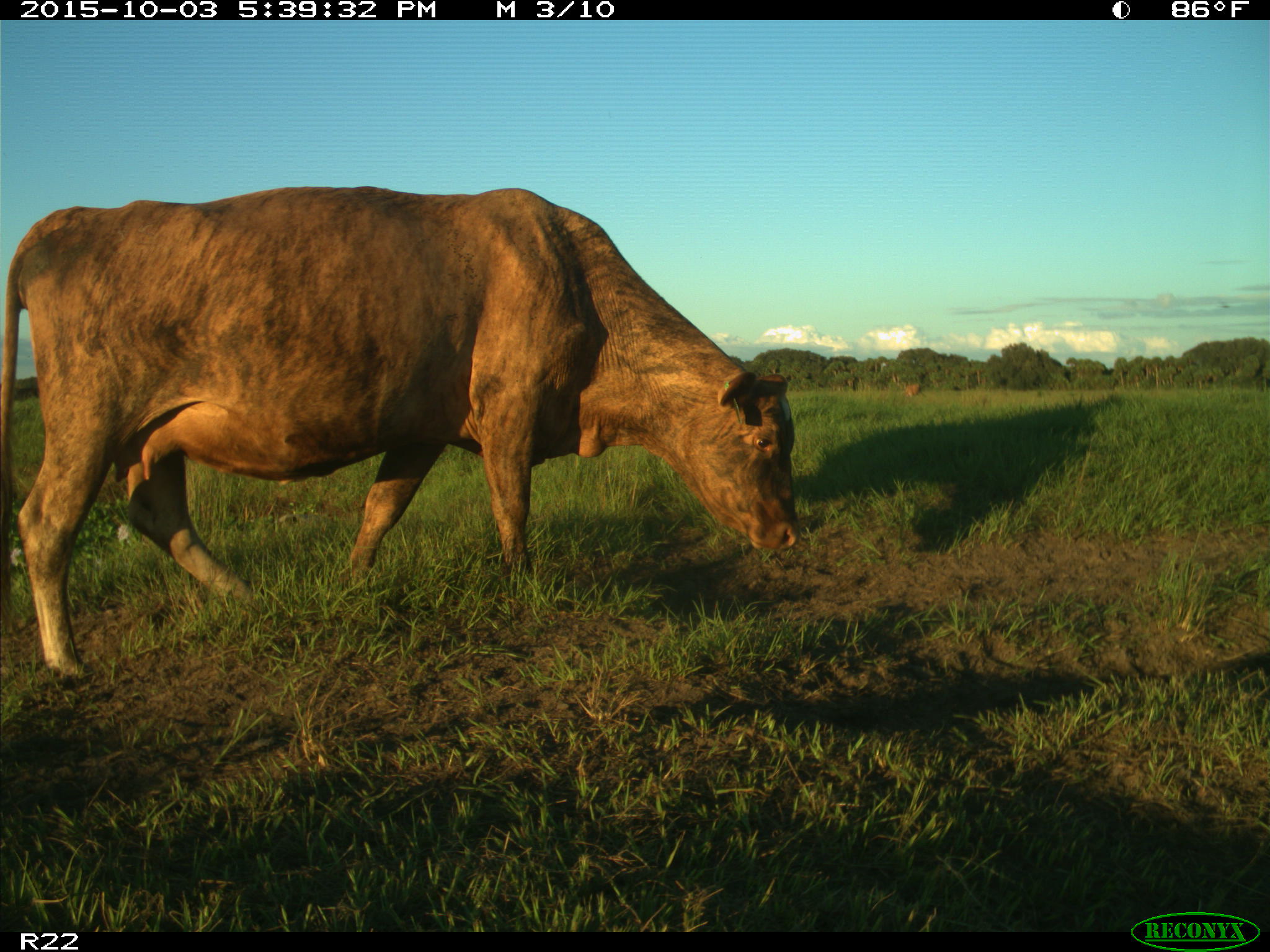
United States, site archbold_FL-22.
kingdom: Animalia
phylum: Chordata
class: Mammalia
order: Artiodactyla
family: Bovidae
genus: Bos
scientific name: Bos taurus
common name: domestic cow